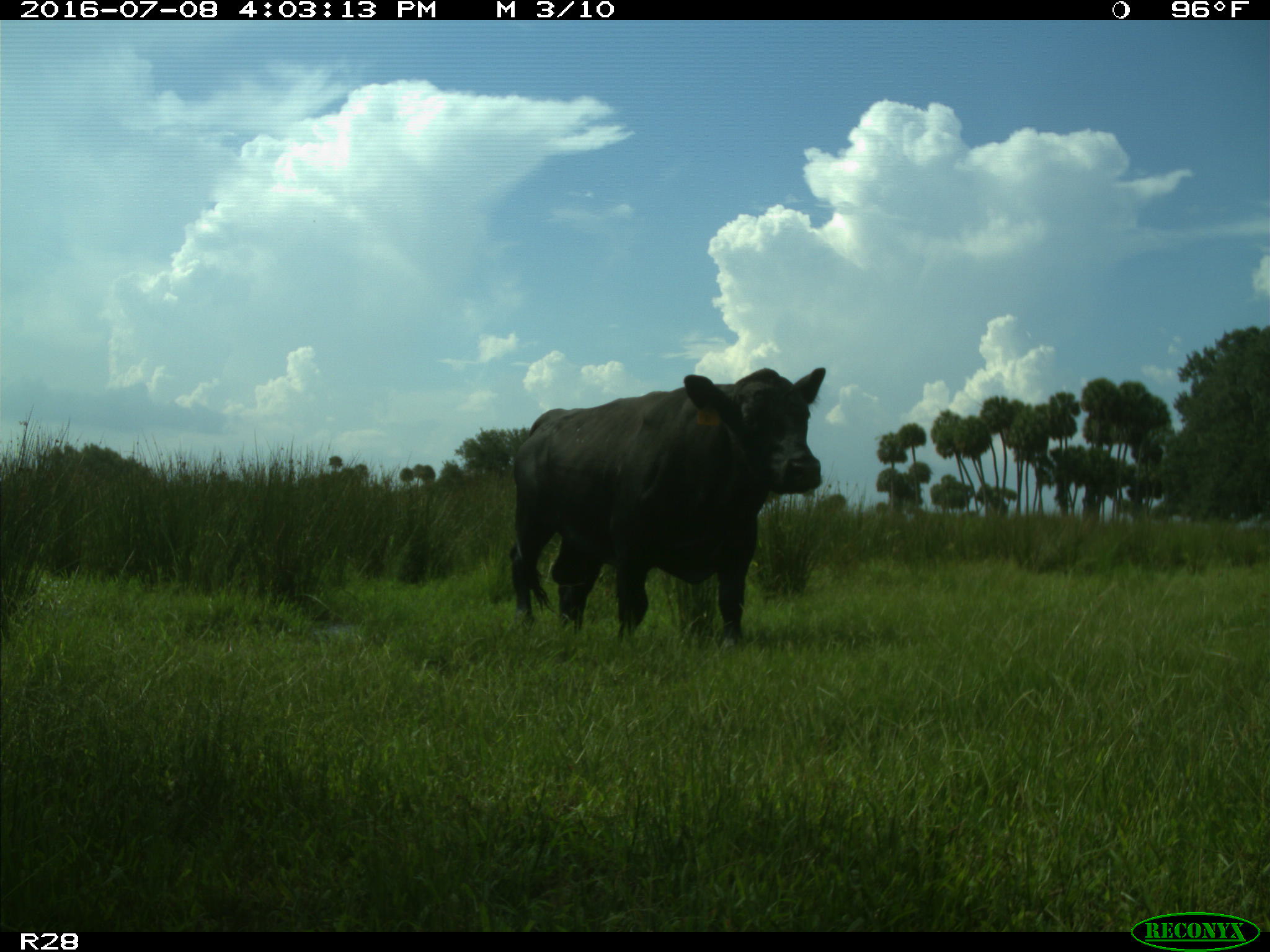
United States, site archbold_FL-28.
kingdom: Animalia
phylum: Chordata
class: Mammalia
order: Artiodactyla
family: Bovidae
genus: Bos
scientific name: Bos taurus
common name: domestic cow